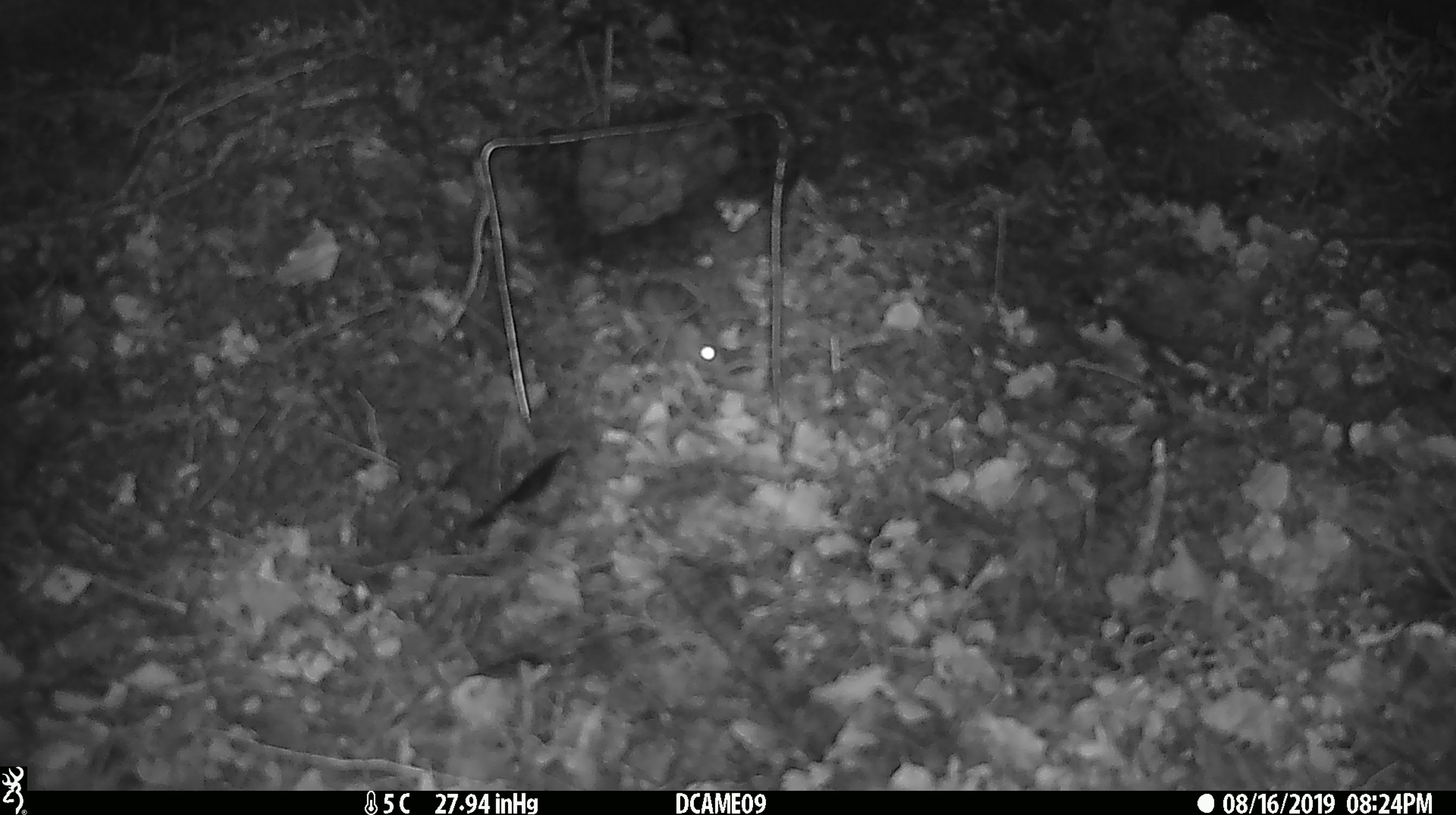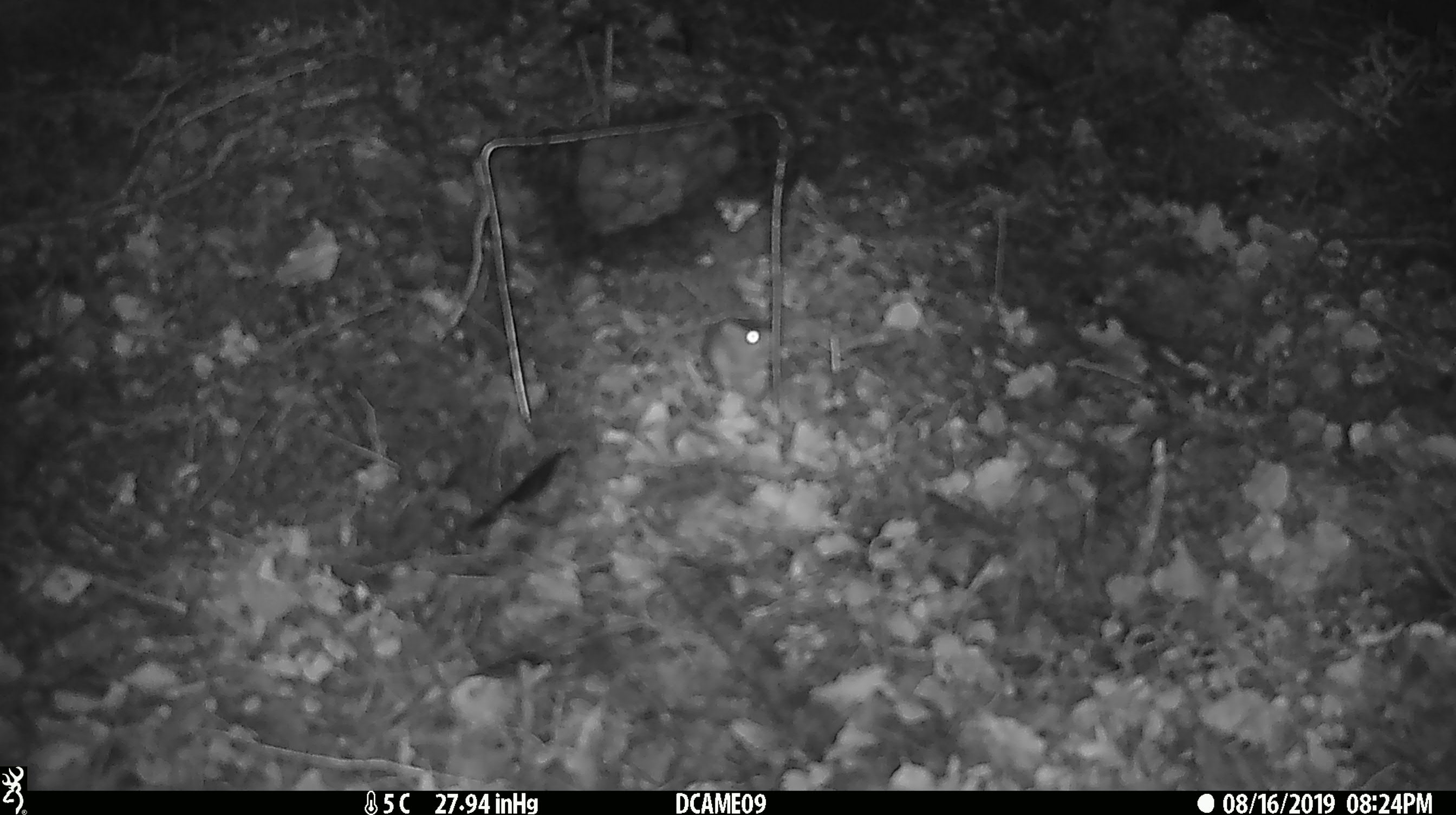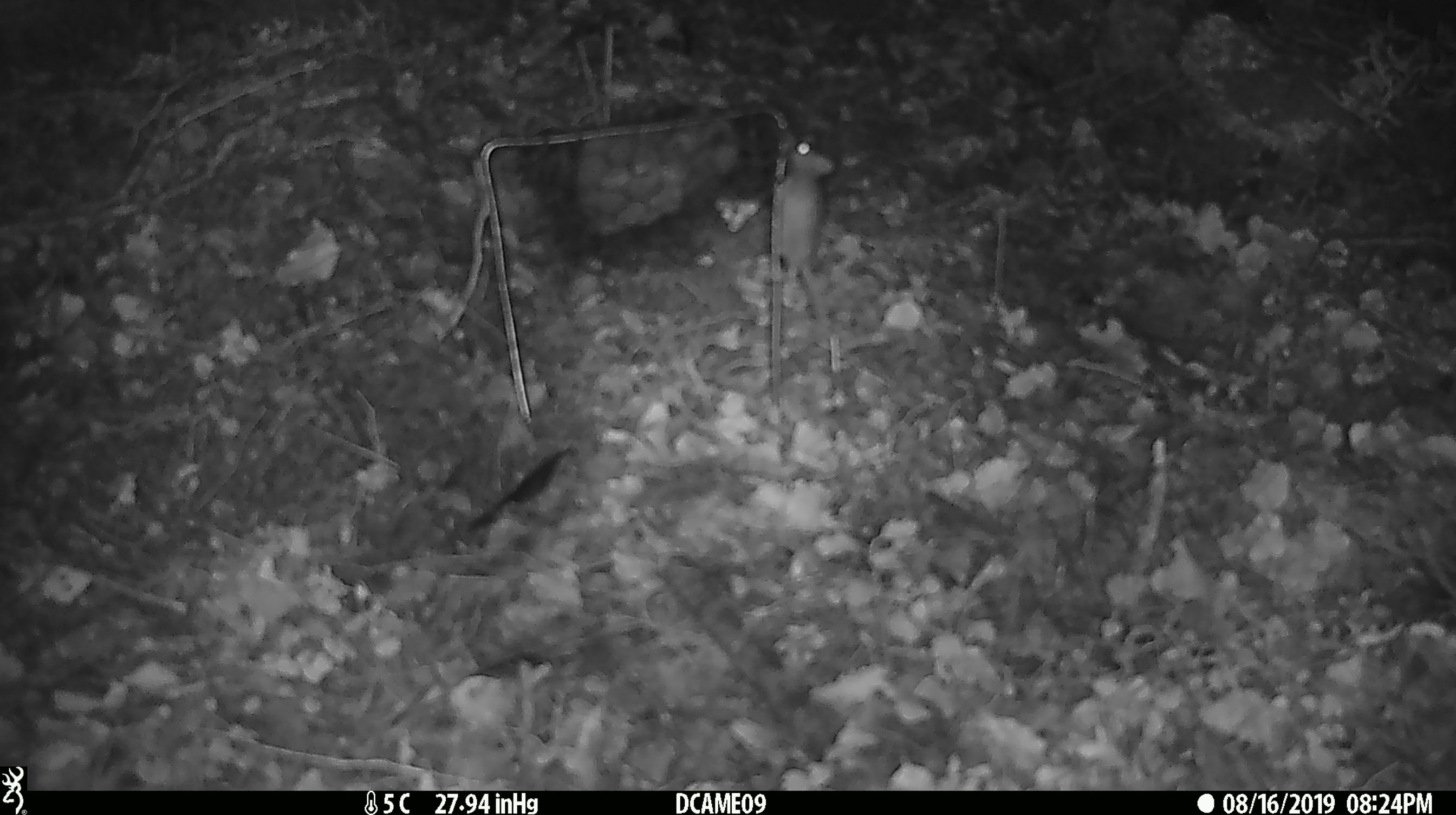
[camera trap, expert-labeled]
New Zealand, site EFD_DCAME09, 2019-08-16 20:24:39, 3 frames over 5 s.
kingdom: Animalia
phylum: Chordata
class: Mammalia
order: Rodentia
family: Muridae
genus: Mus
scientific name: Mus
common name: mouse